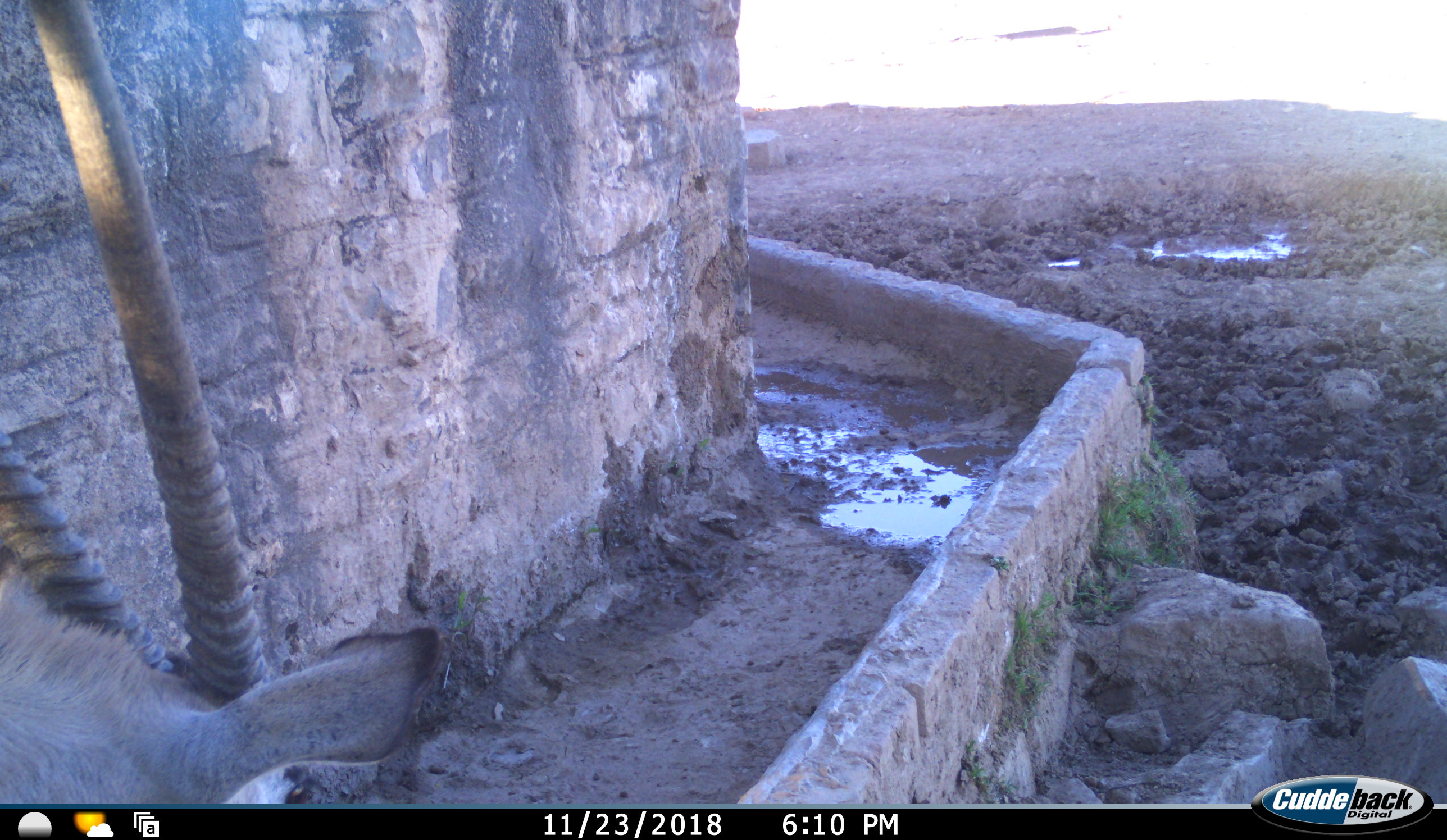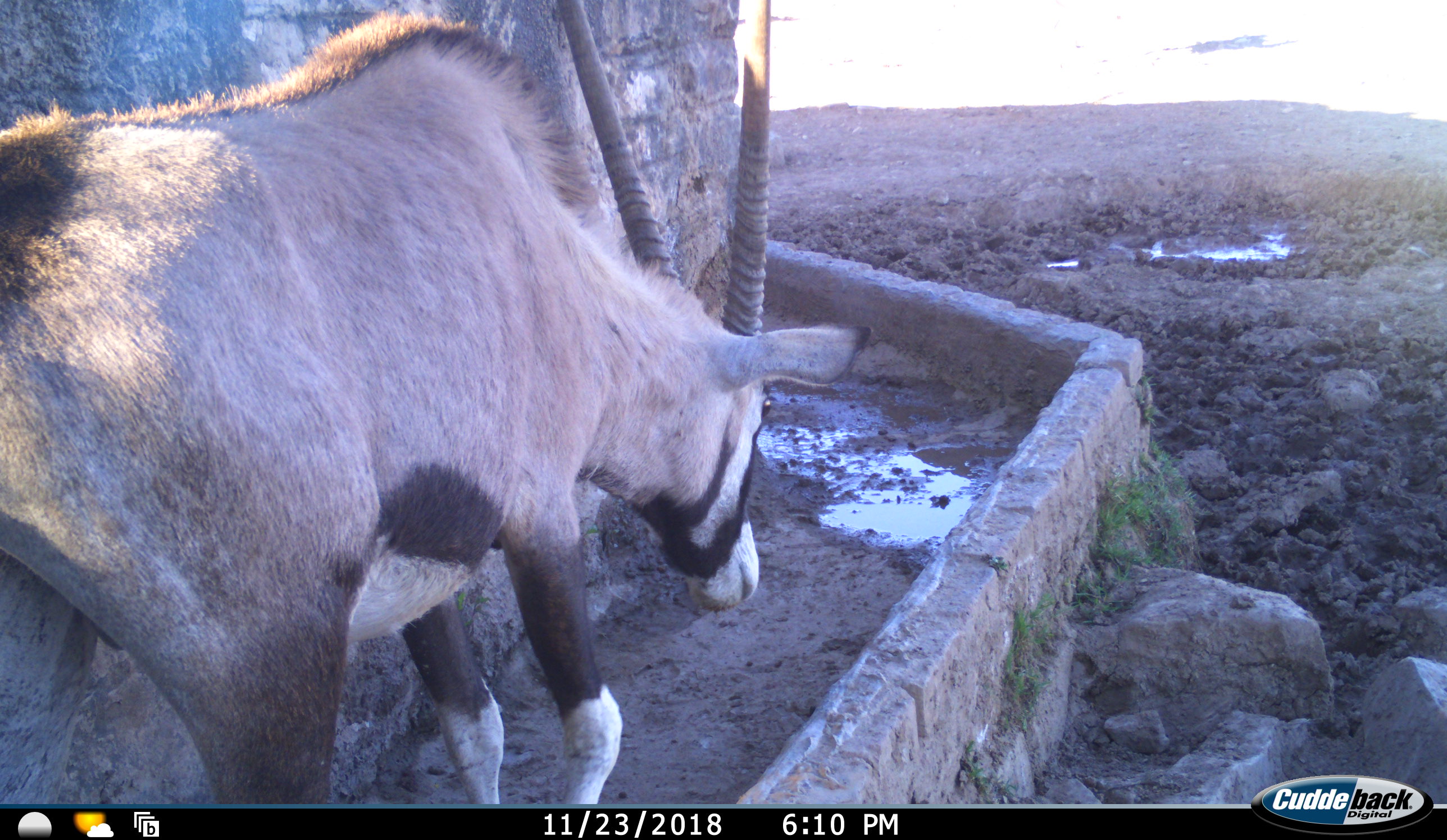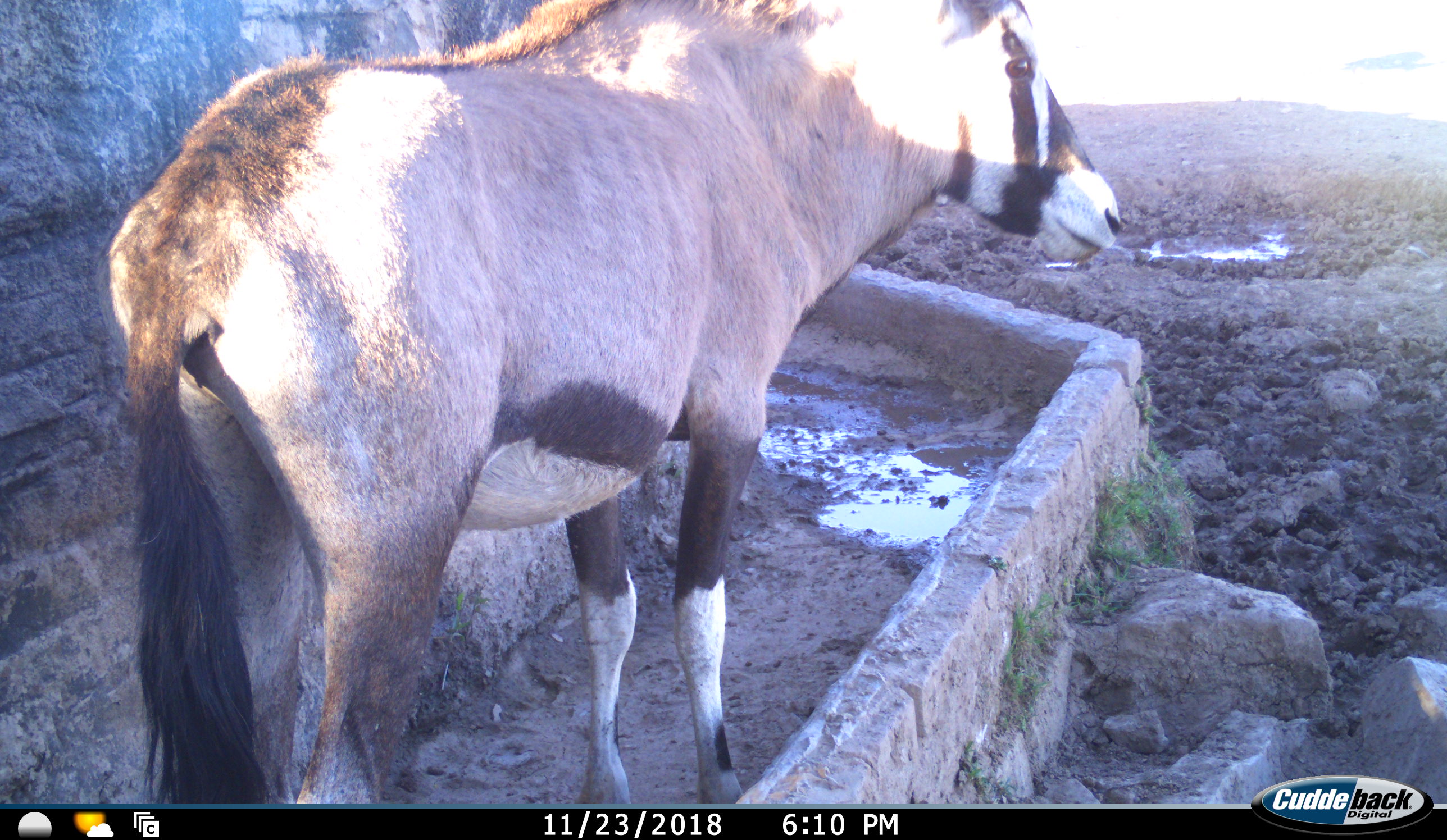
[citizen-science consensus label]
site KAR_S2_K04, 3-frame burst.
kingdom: Animalia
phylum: Chordata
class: Mammalia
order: Artiodactyla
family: Bovidae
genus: Oryx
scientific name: Oryx gazella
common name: gemsbok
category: oryx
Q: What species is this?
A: Oryx (gemsbok) (Oryx gazella).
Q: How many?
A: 1.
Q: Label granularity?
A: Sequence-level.